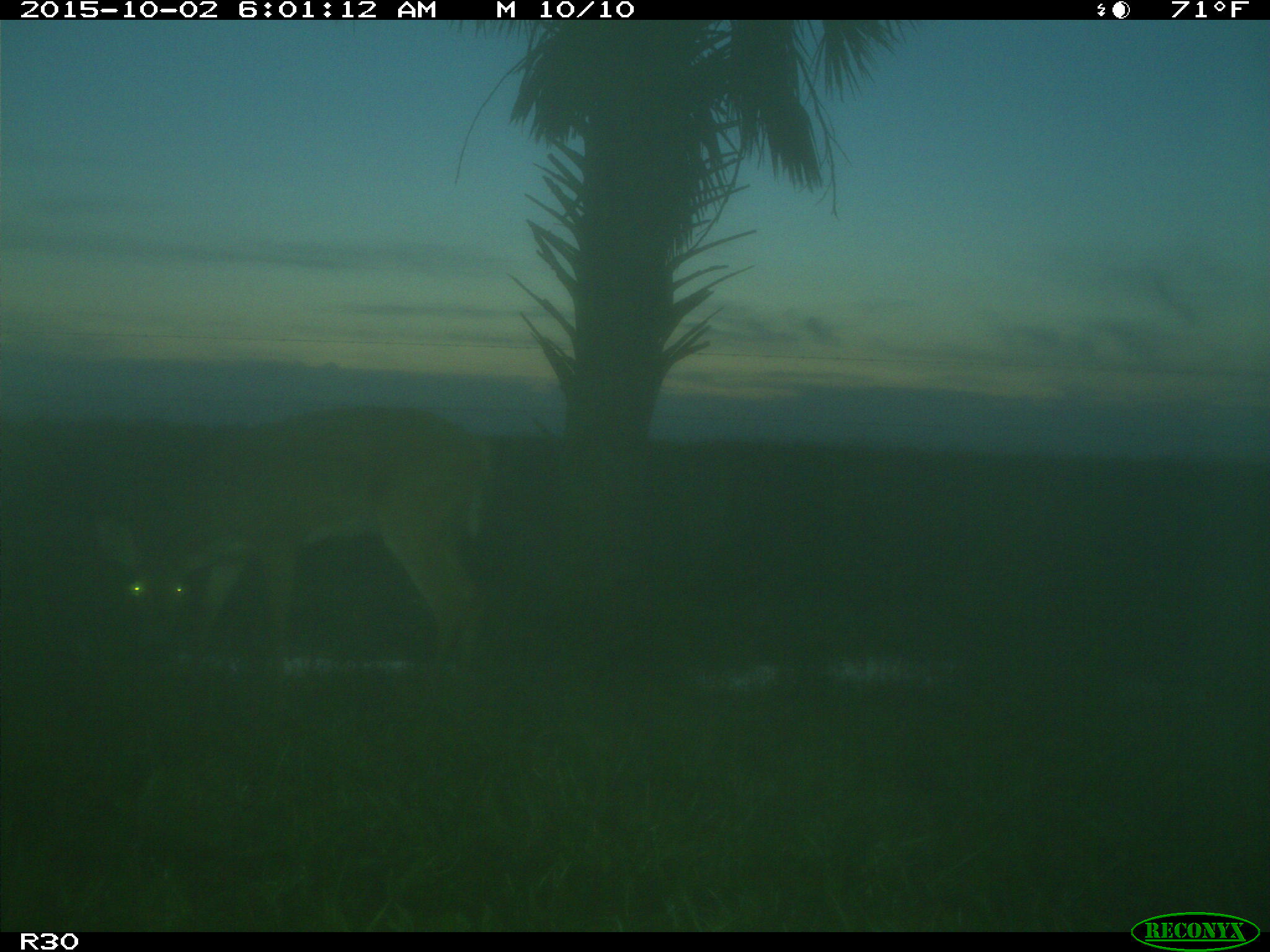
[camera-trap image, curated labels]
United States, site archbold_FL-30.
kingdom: Animalia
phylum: Chordata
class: Mammalia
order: Artiodactyla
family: Cervidae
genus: Odocoileus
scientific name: Odocoileus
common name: deer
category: unidentified deer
Unidentified deer (deer) (Odocoileus).